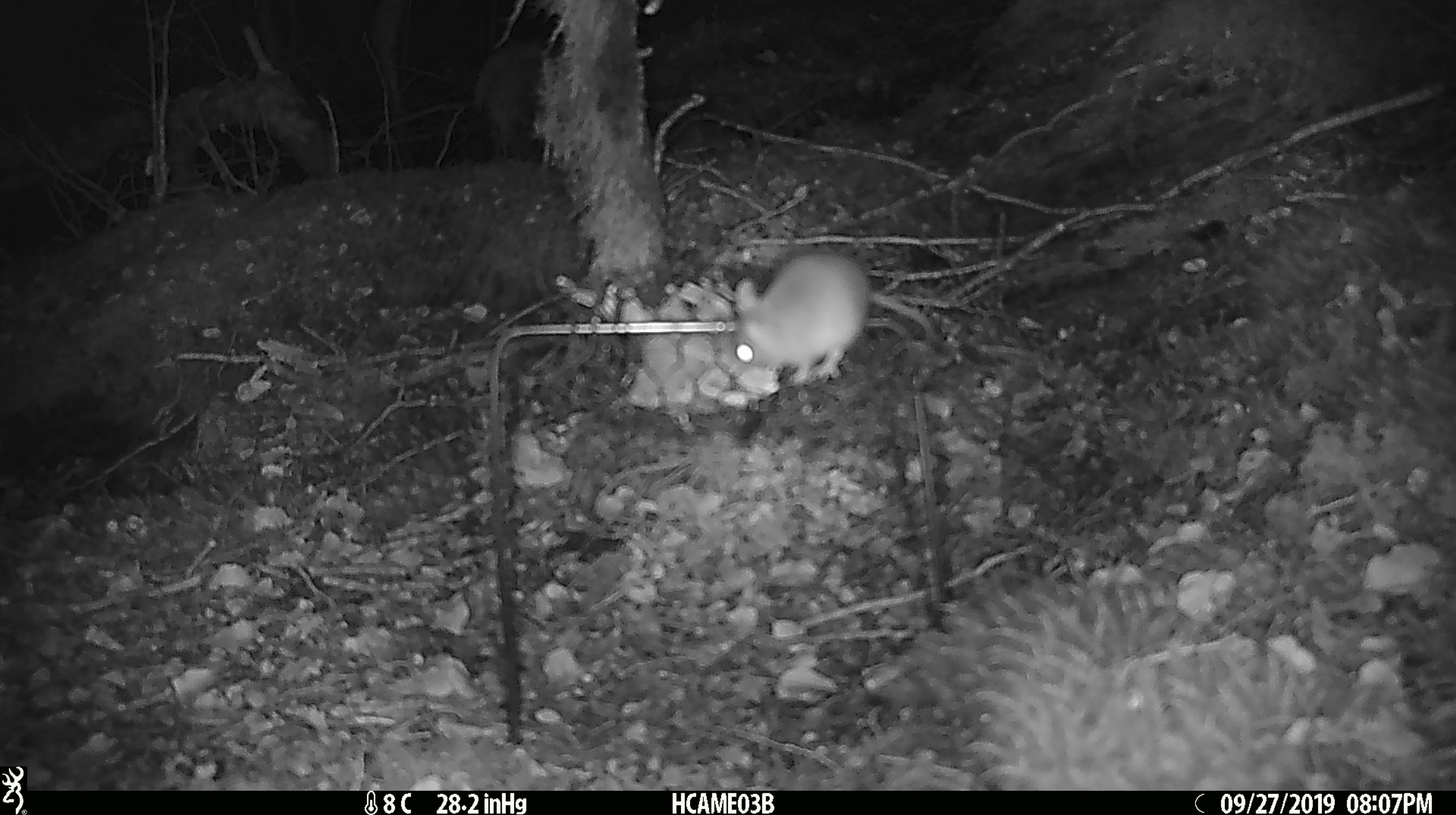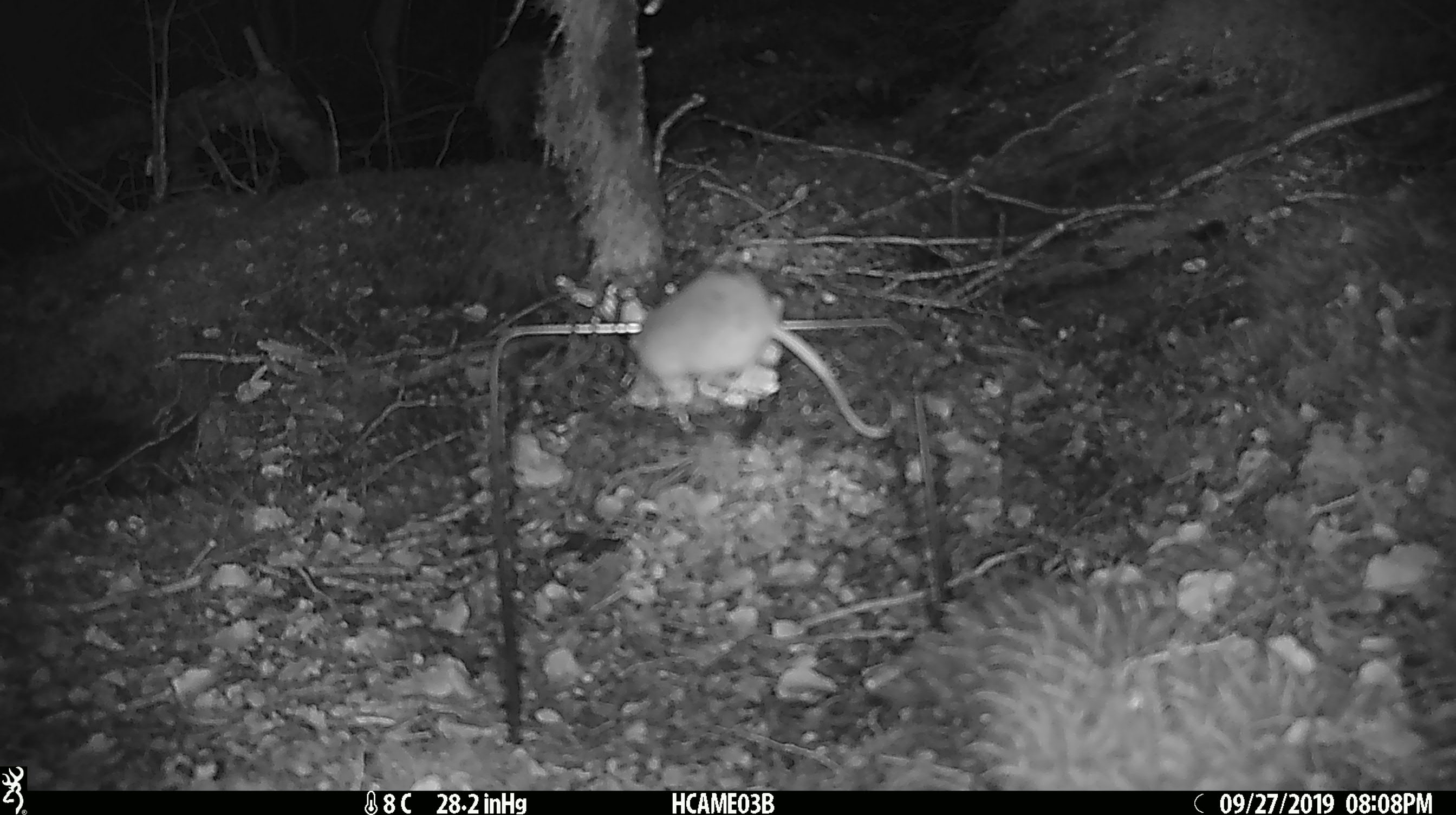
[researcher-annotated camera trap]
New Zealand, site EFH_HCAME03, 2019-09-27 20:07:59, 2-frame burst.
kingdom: Animalia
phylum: Chordata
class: Mammalia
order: Rodentia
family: Muridae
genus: Mus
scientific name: Mus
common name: mouse